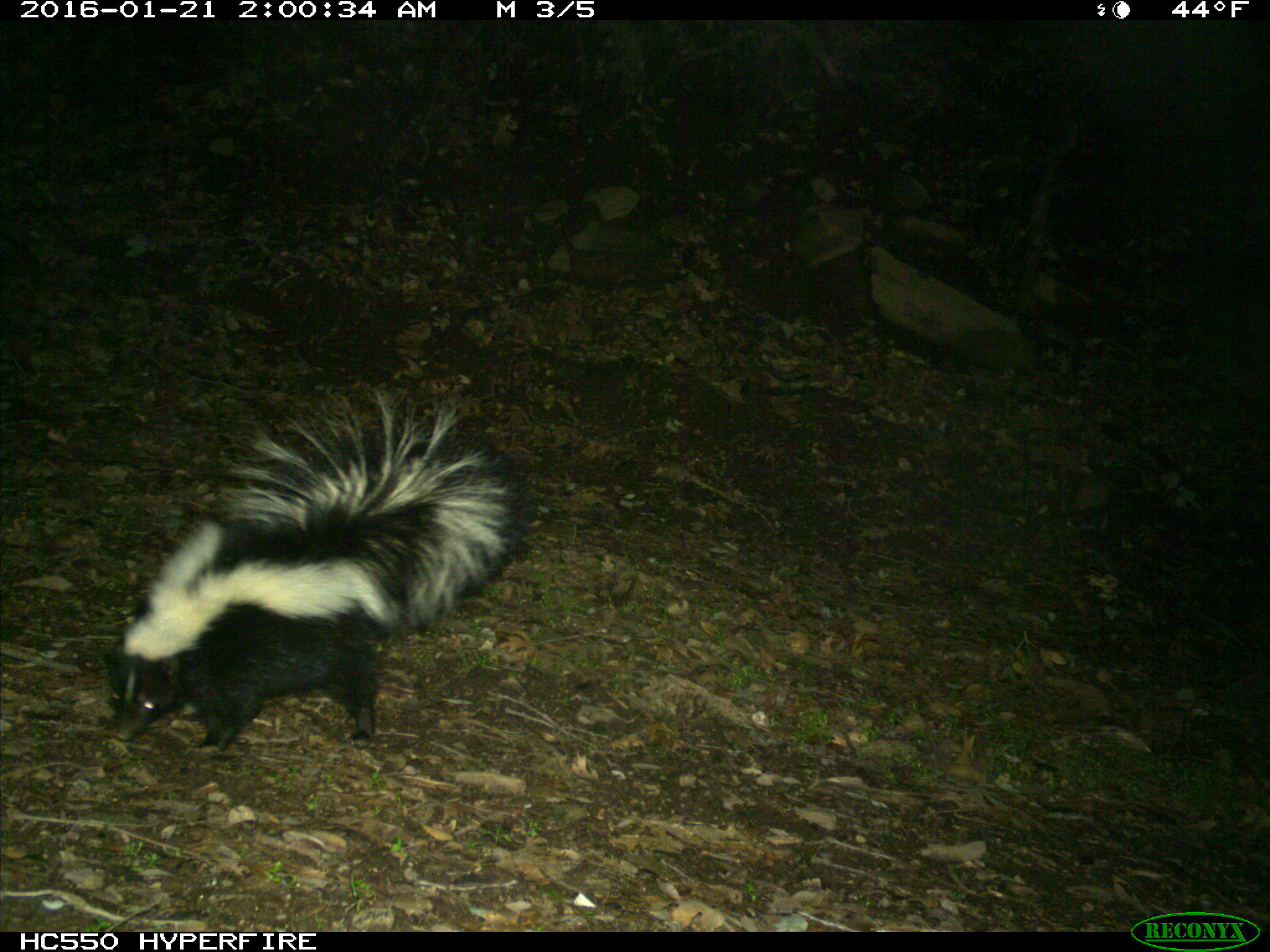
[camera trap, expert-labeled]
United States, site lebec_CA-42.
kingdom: Animalia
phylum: Chordata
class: Mammalia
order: Carnivora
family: Mephitidae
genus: Mephitis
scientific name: Mephitis mephitis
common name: striped skunk